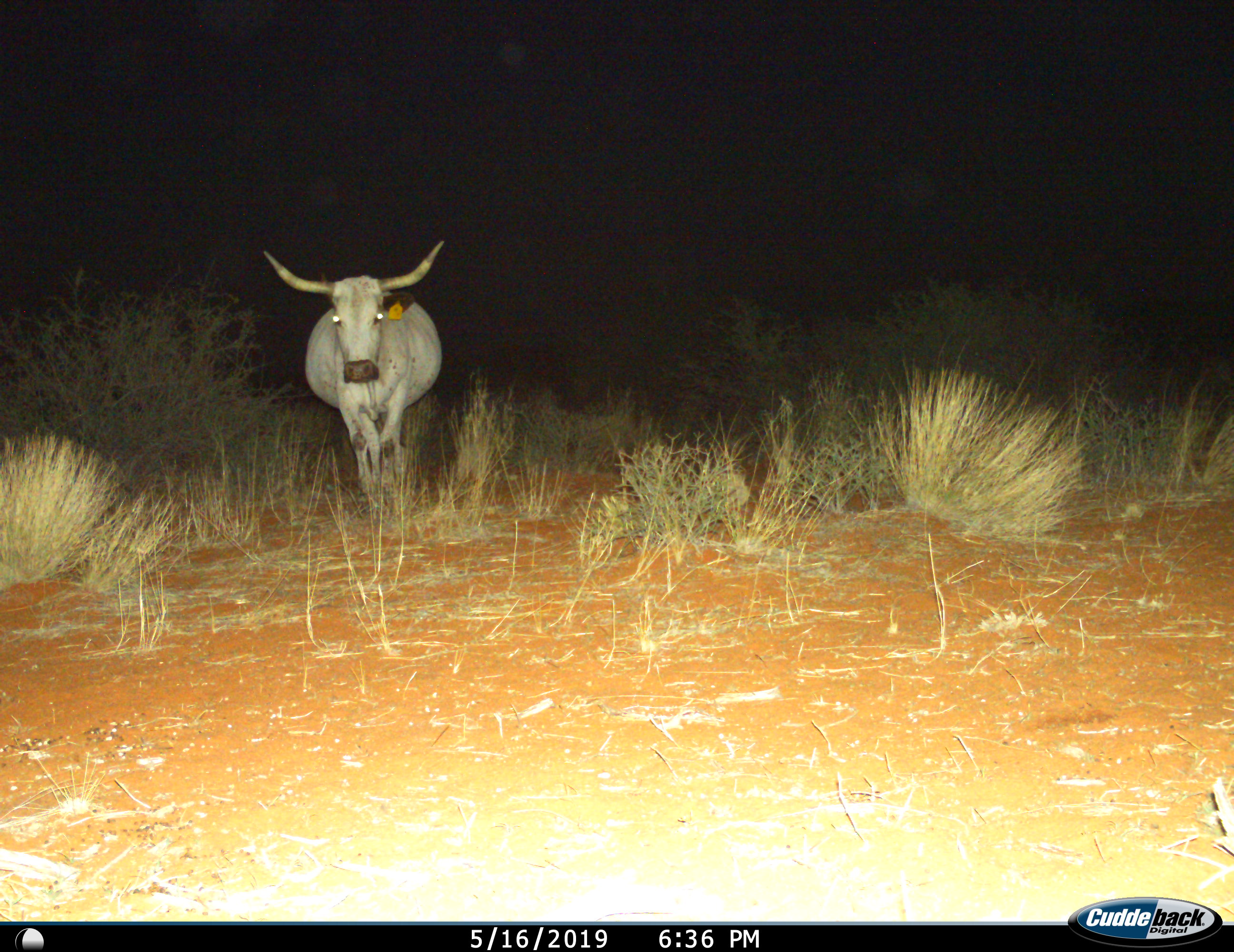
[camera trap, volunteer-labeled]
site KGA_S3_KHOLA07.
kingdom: Animalia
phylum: Chordata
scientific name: Vertebrata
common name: domestic animal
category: domesticanimal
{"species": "domesticanimal (domestic animal) (Vertebrata)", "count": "1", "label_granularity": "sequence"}